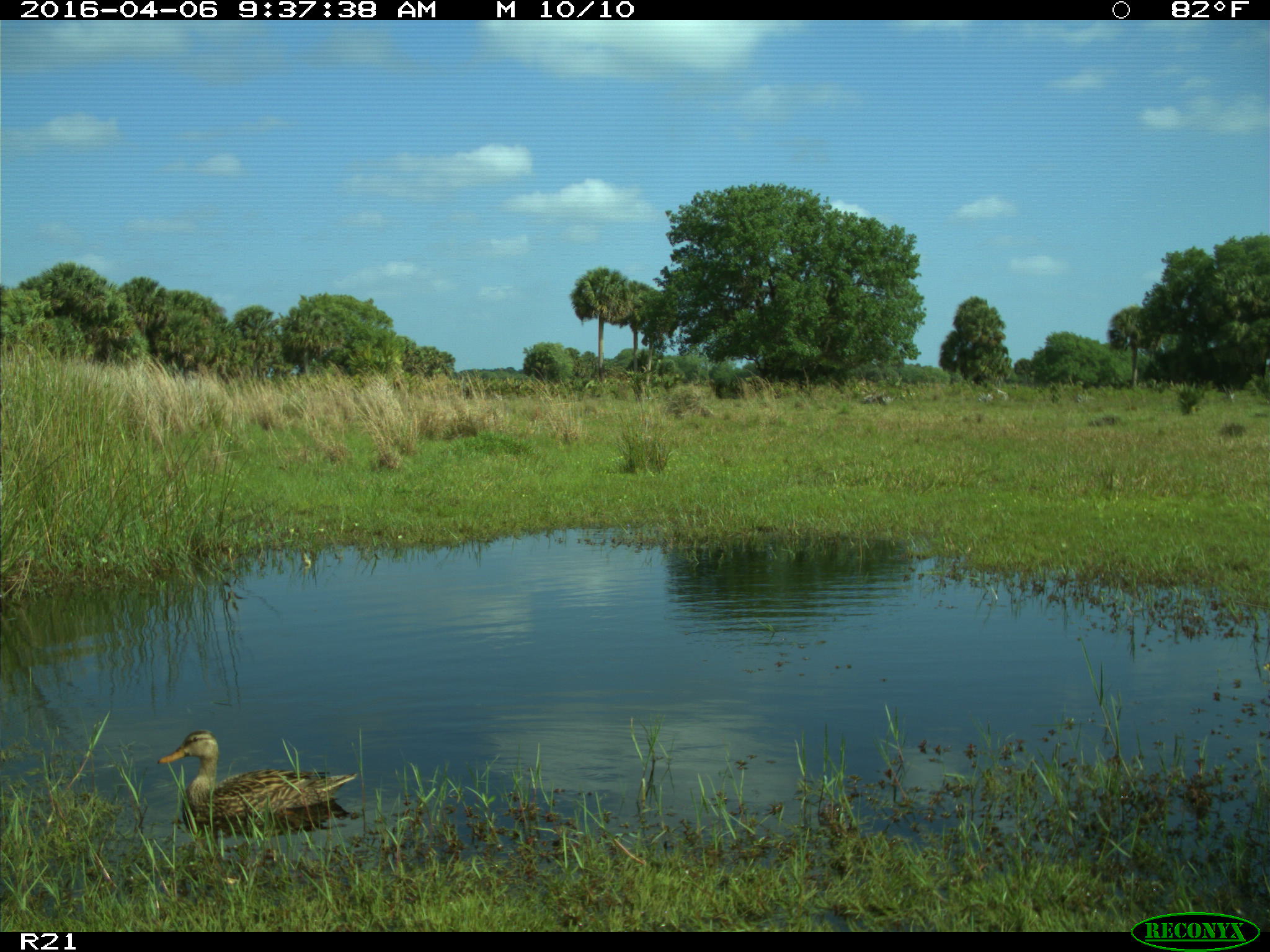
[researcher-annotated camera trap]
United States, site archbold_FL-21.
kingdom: Animalia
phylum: Chordata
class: Aves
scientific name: Aves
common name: birds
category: unidentified bird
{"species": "unidentified bird (birds) (Aves)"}